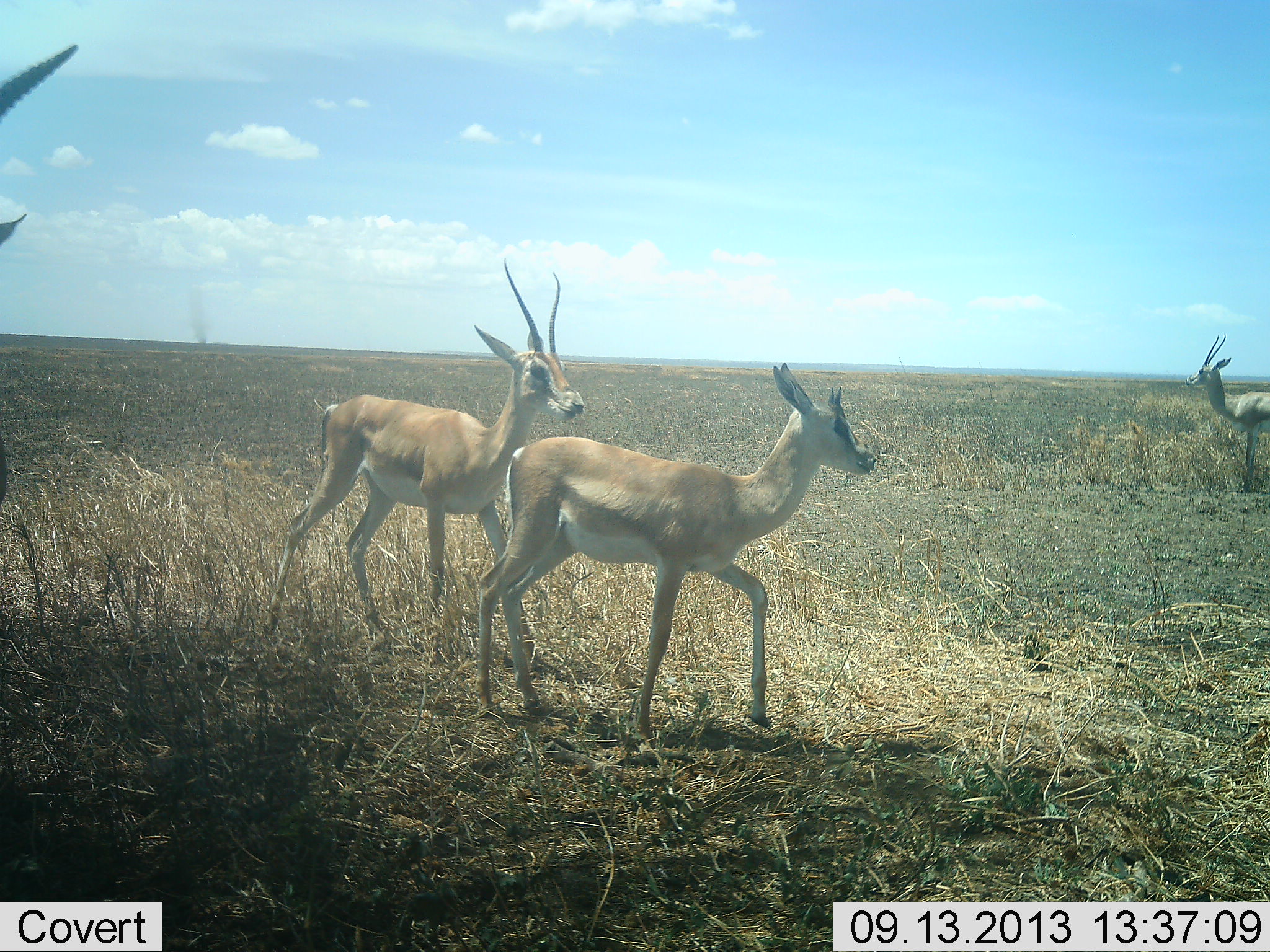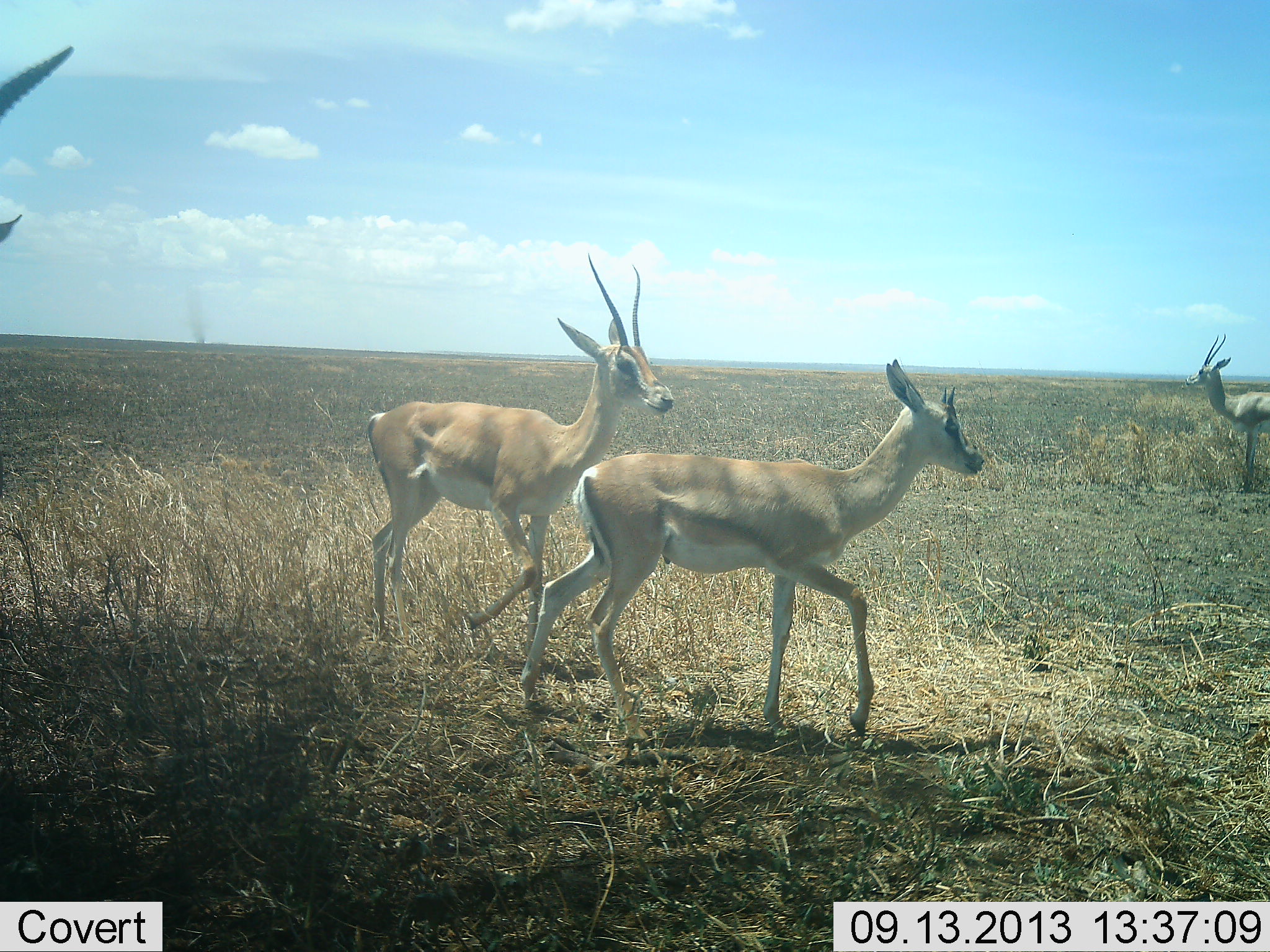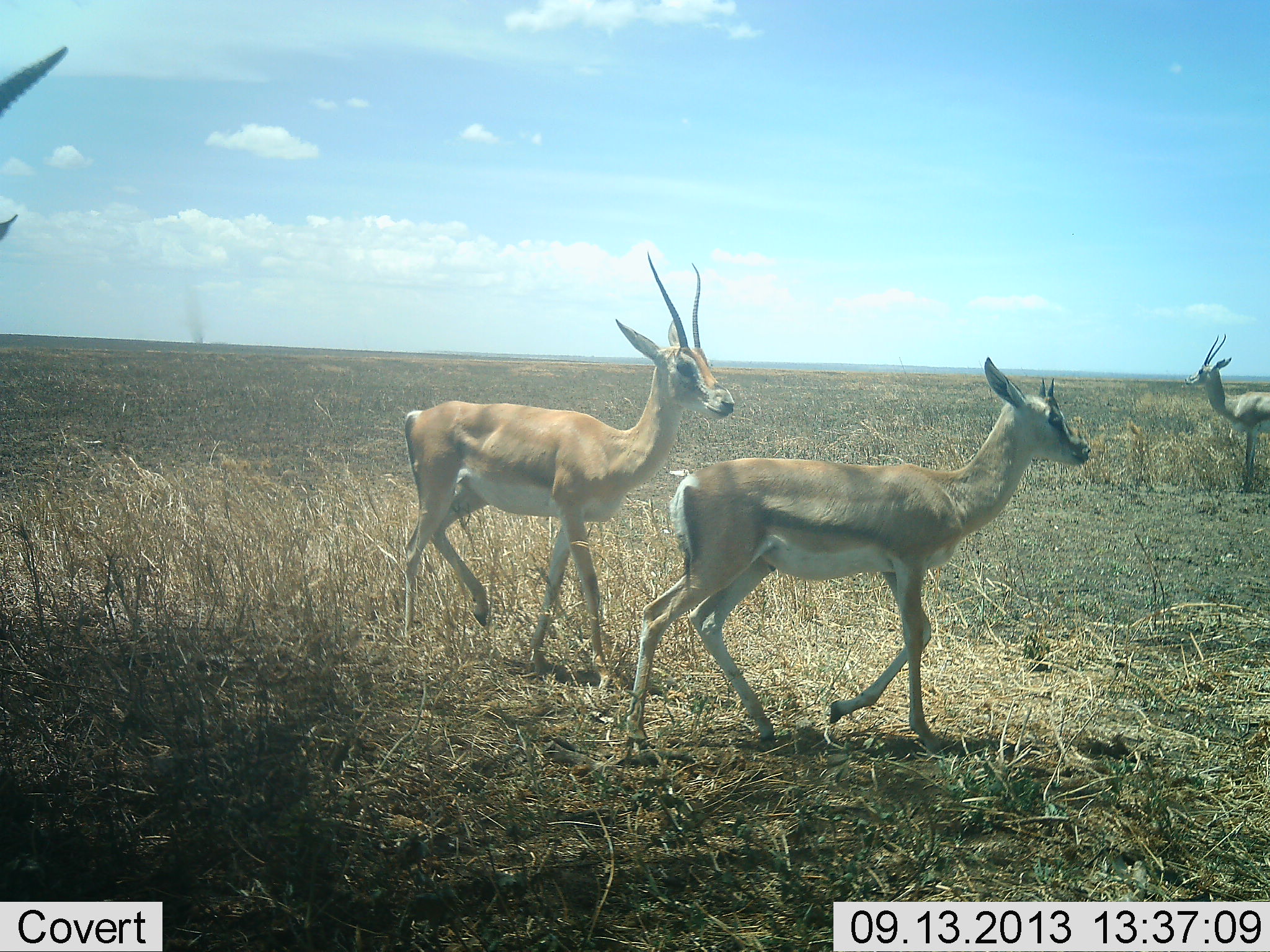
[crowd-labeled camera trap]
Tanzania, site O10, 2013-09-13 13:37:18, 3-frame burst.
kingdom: Animalia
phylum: Chordata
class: Mammalia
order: Artiodactyla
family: Bovidae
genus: Nanger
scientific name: Nanger granti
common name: grant's gazelle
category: gazellegrants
Gazellegrants (grant's gazelle) (Nanger granti), count 4. Behavior (volunteer vote fractions): standing 59%, resting 0%, moving 100%, interacting 0%. Young present (vote fraction): 10%. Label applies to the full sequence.